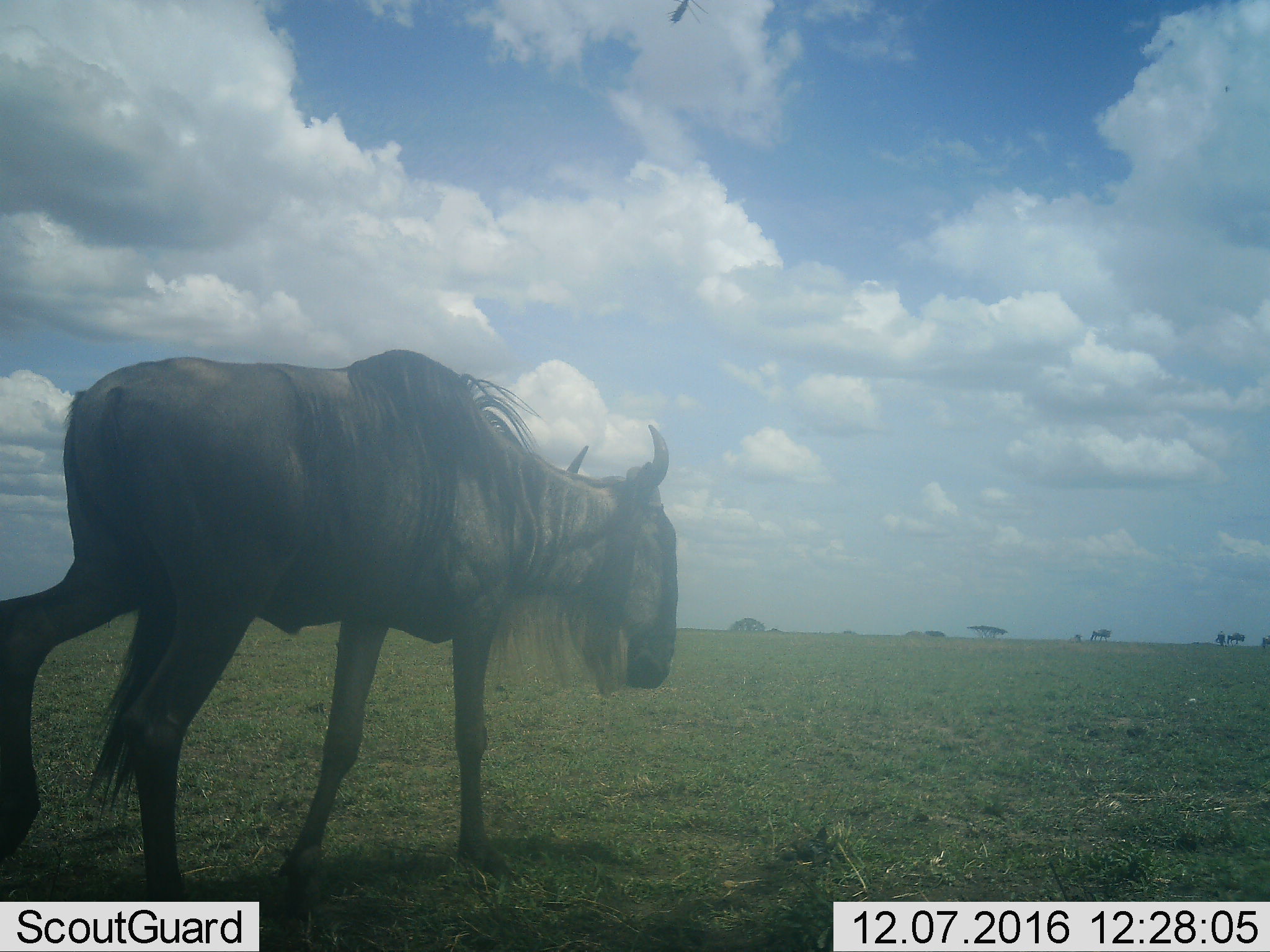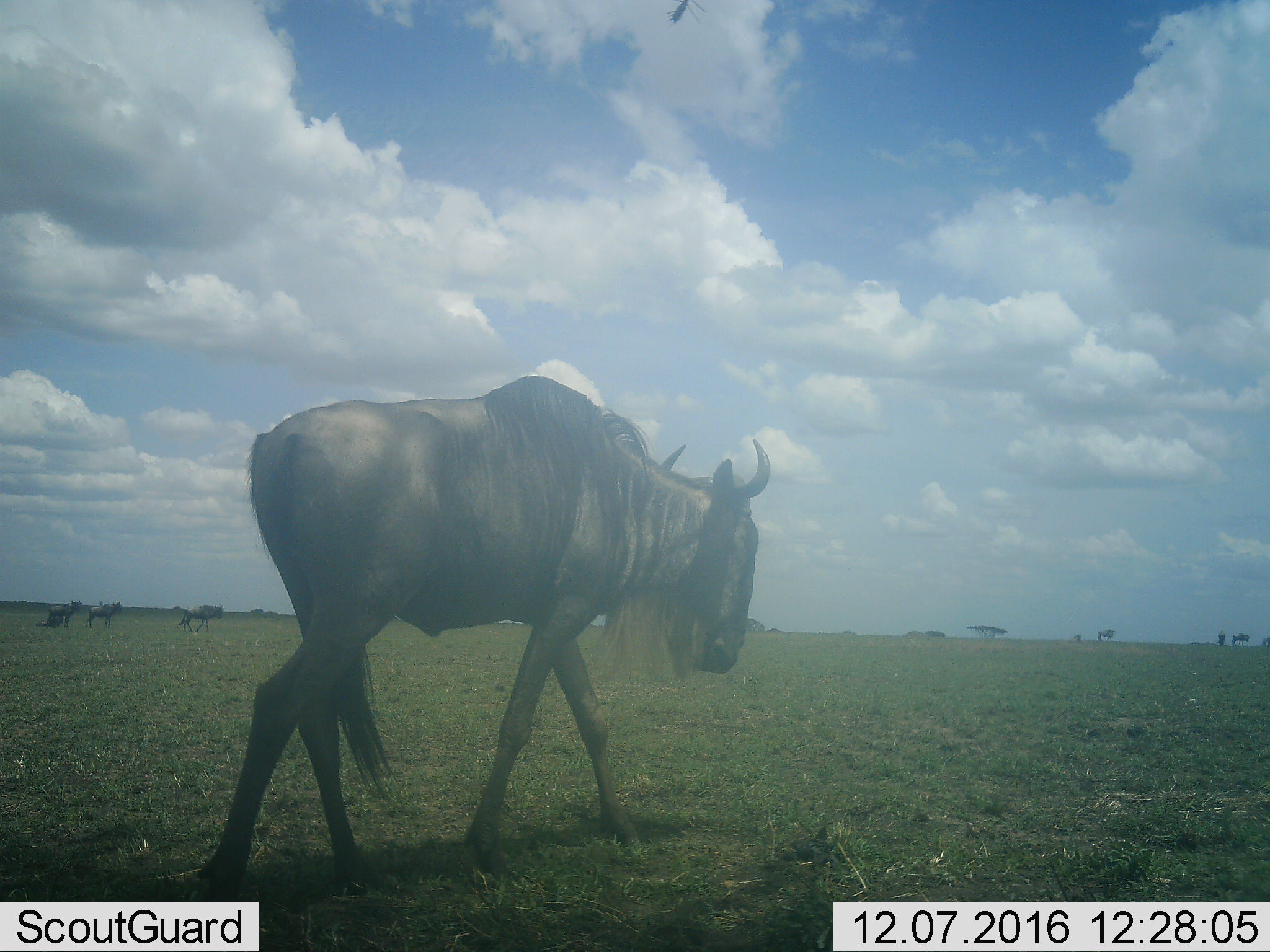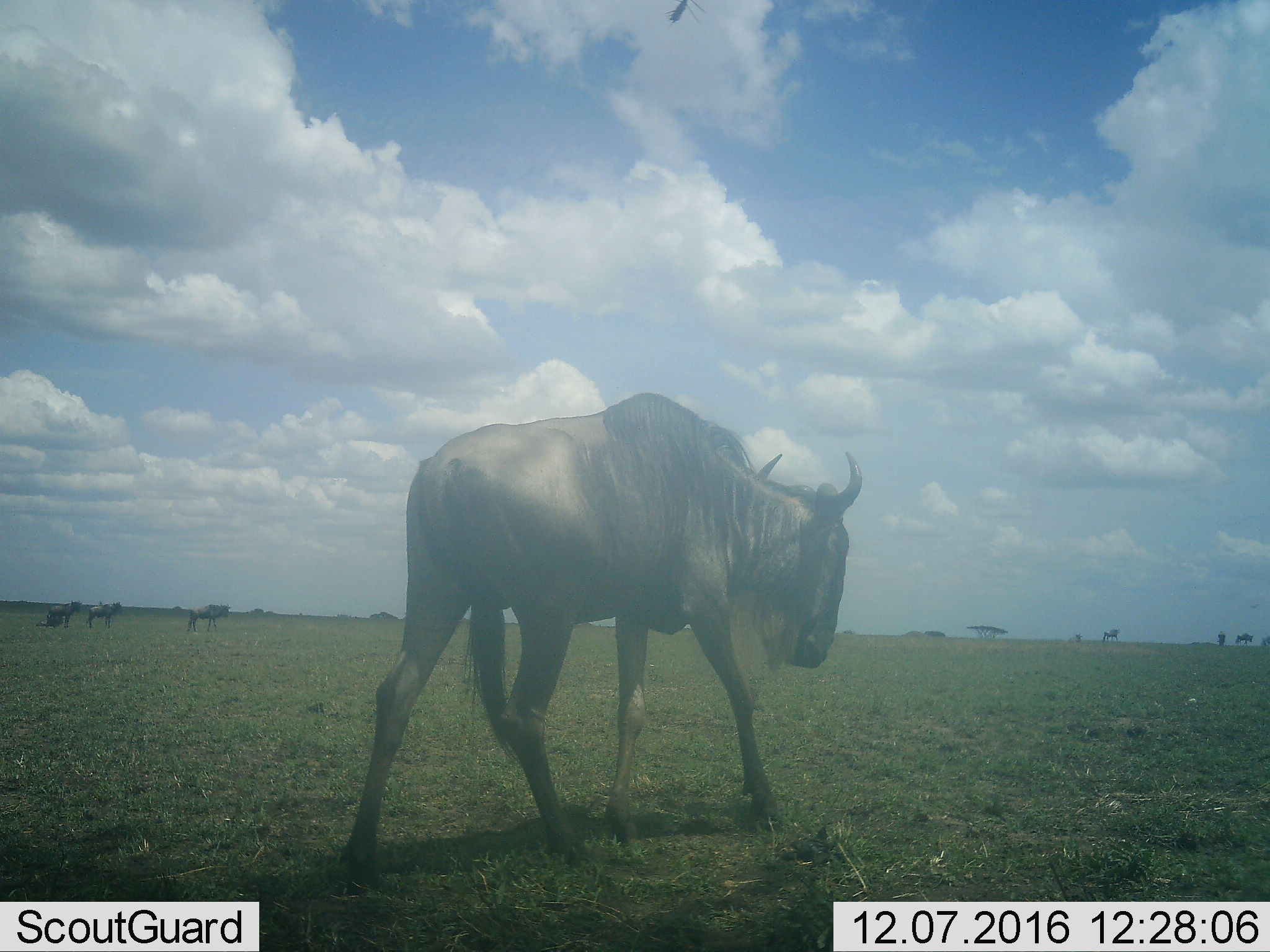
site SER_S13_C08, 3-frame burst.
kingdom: Animalia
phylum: Chordata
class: Mammalia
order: Artiodactyla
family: Bovidae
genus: Connochaetes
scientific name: Connochaetes taurinus taurinus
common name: blue wildebeest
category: wildebeestblue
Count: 1.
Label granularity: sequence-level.